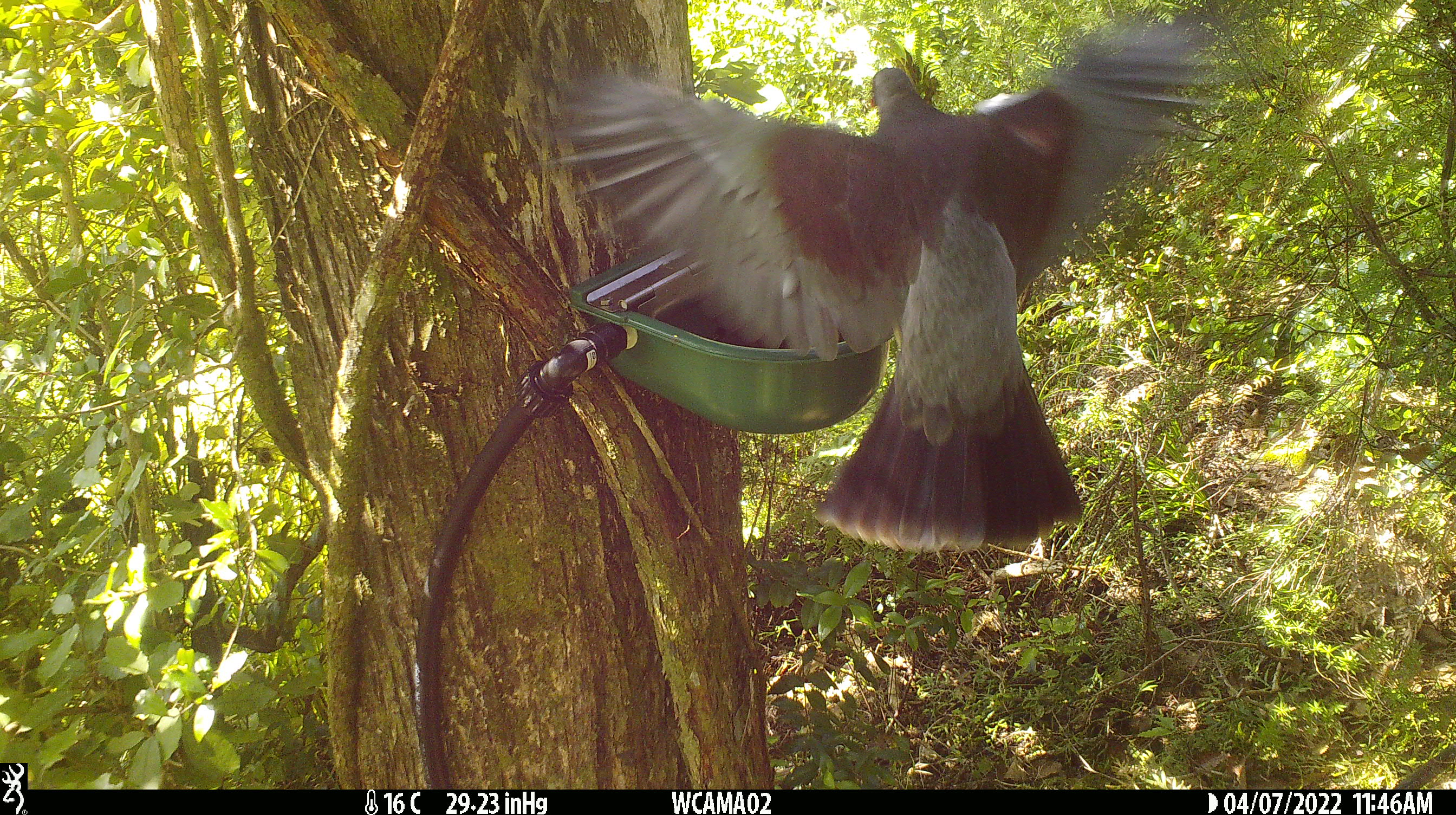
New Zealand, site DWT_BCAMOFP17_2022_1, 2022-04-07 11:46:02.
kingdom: Animalia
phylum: Chordata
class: Aves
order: Columbiformes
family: Columbidae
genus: Hemiphaga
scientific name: Hemiphaga novaeseelandiae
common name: new zealand pigeon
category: kereru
Kereru (new zealand pigeon) (Hemiphaga novaeseelandiae).